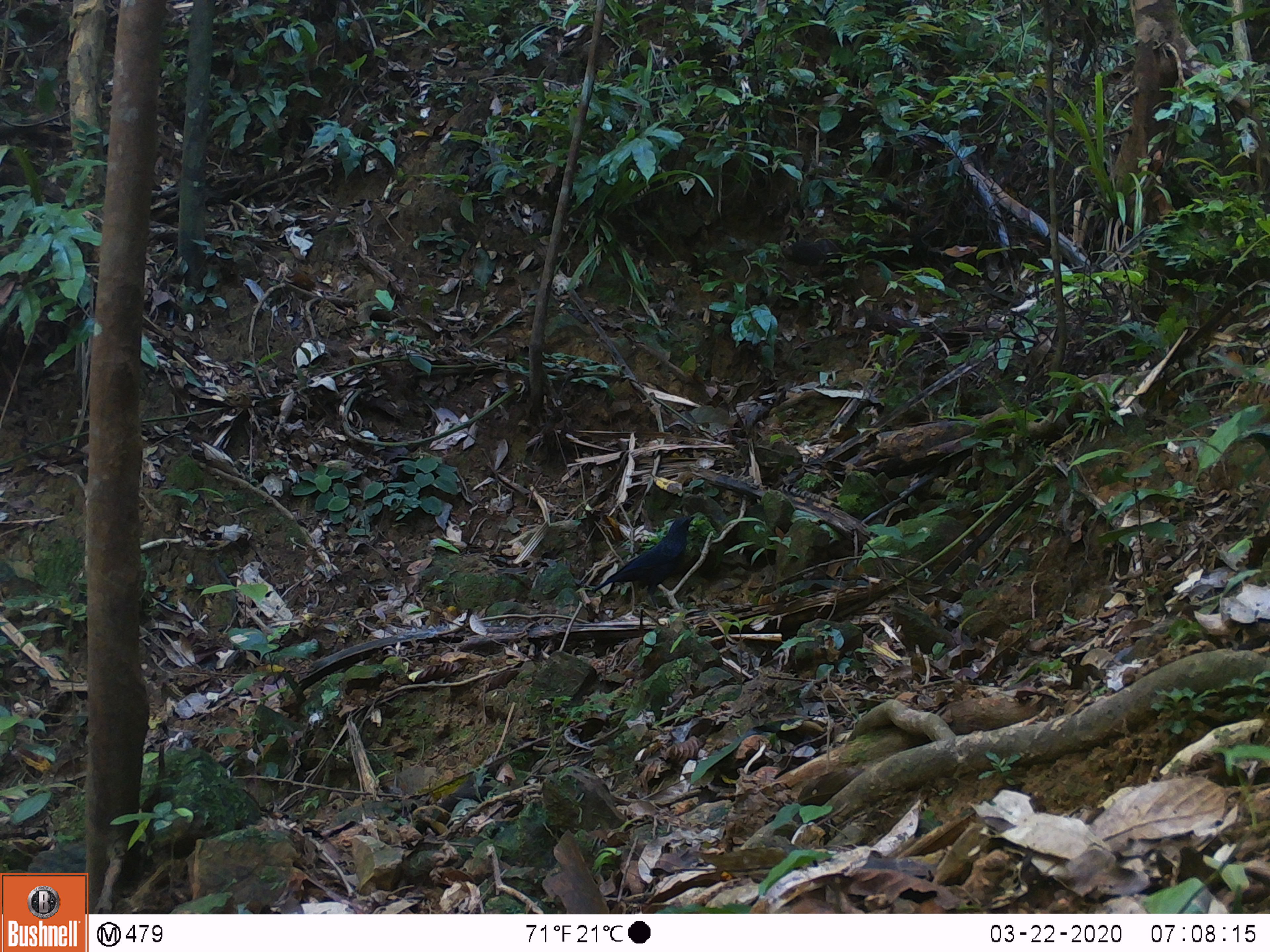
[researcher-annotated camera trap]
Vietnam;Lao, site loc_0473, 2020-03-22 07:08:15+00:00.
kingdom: Animalia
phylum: Chordata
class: Aves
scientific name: Aves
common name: bird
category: unidentified bird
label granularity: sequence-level